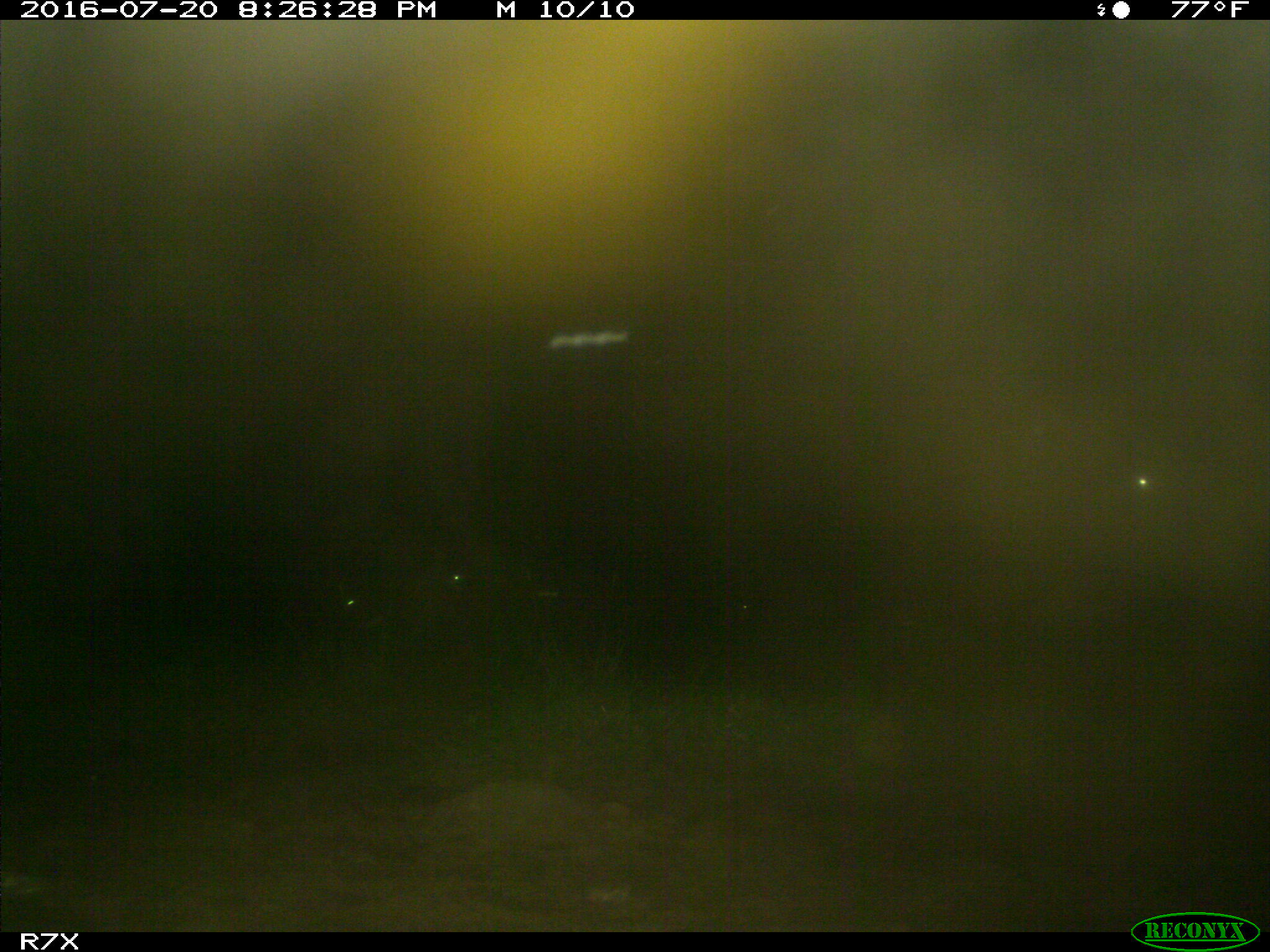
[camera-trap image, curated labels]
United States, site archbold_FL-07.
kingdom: Animalia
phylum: Chordata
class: Mammalia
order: Artiodactyla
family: Bovidae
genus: Bos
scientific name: Bos taurus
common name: domestic cow